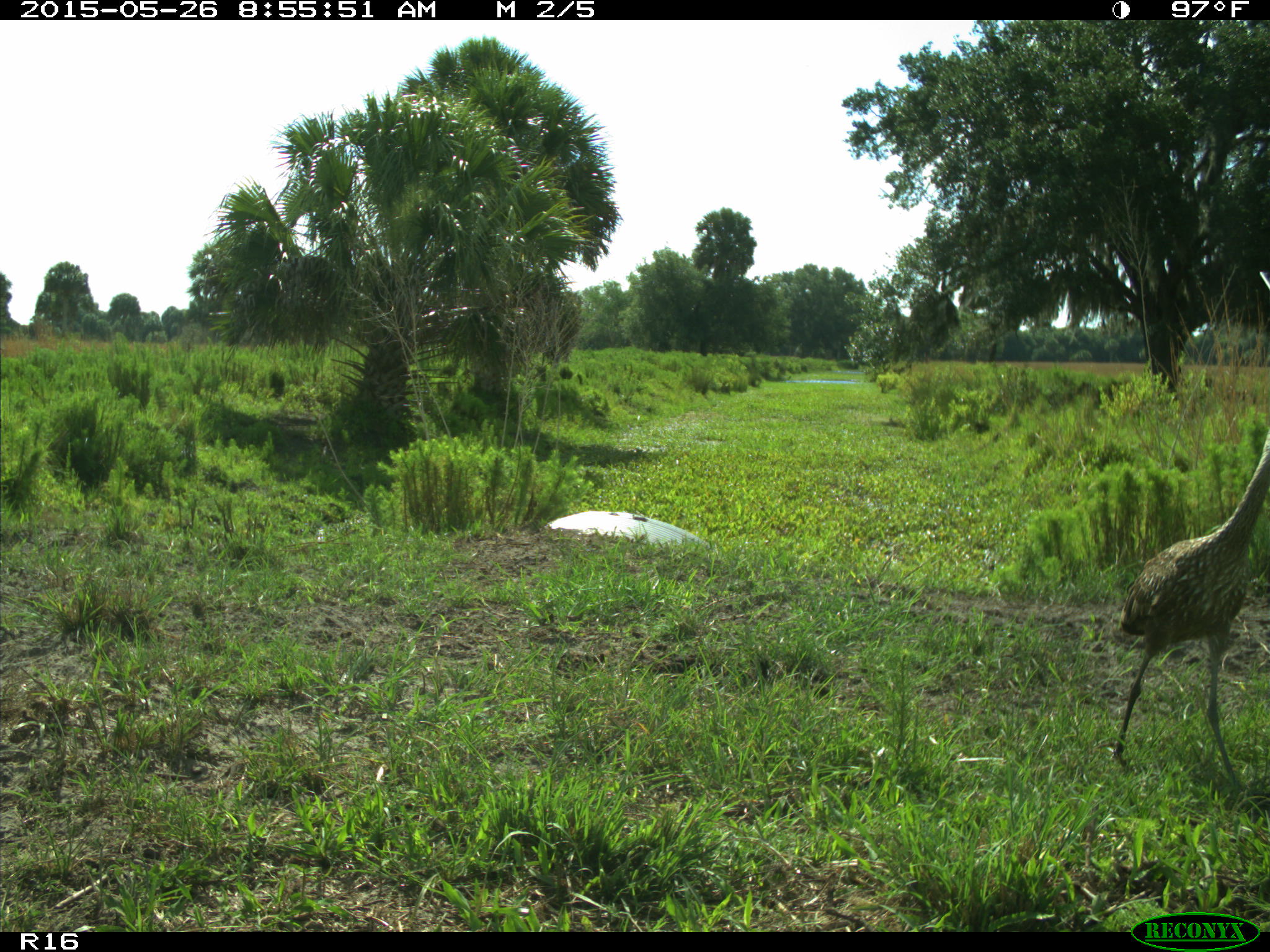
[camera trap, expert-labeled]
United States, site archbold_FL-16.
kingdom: Animalia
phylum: Chordata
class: Aves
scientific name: Aves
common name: birds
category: unidentified bird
Unidentified bird (birds) (Aves).